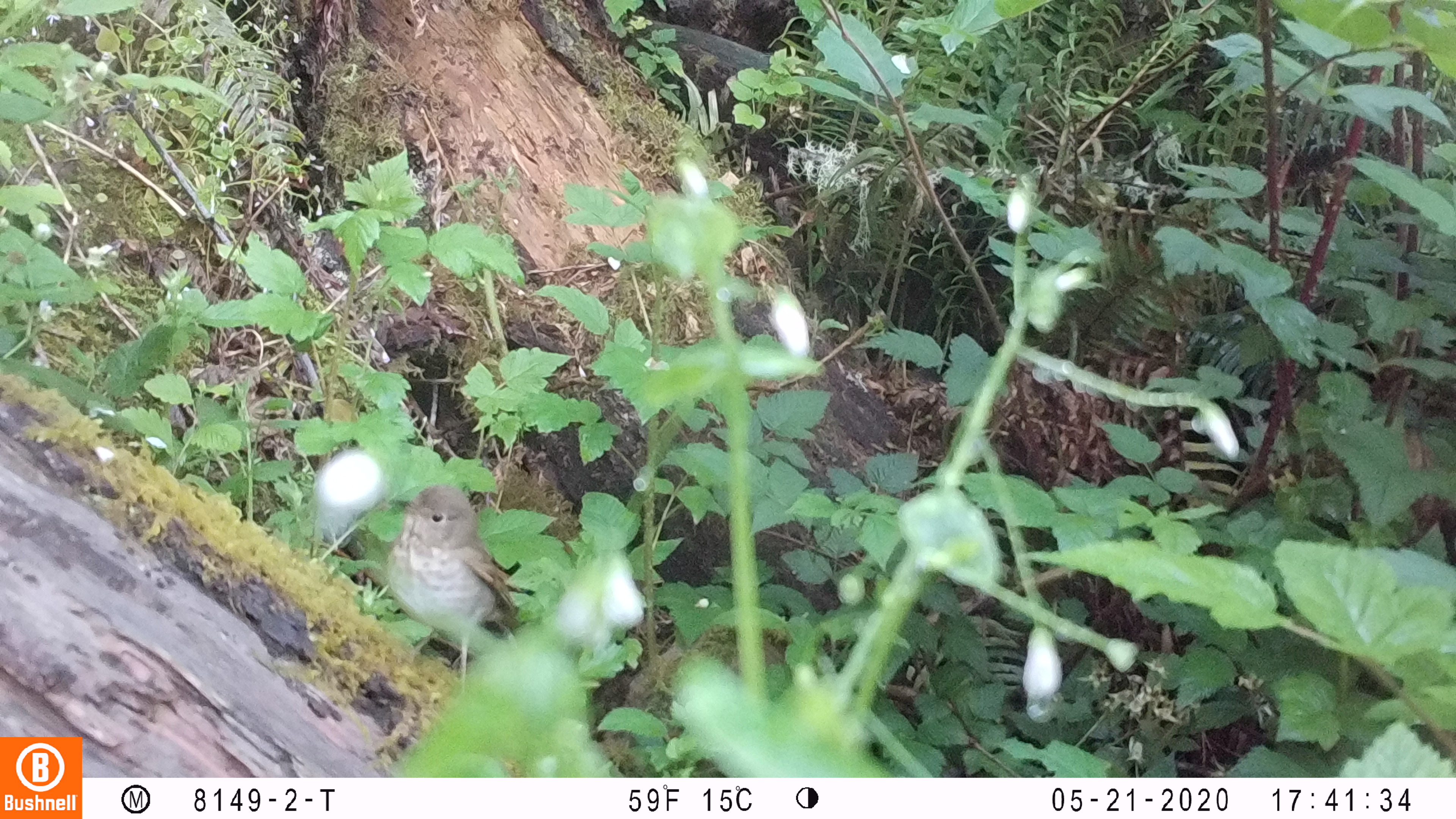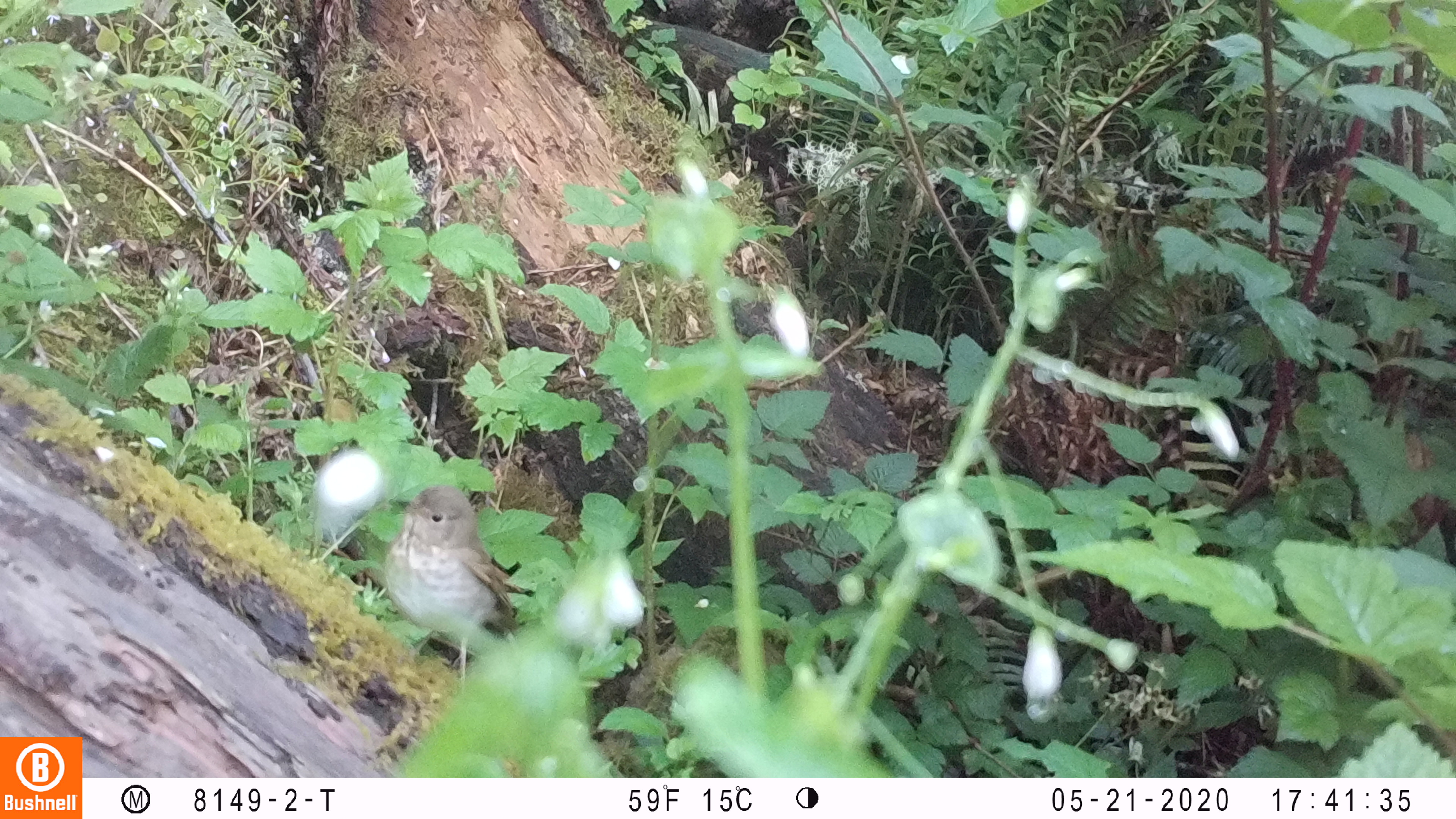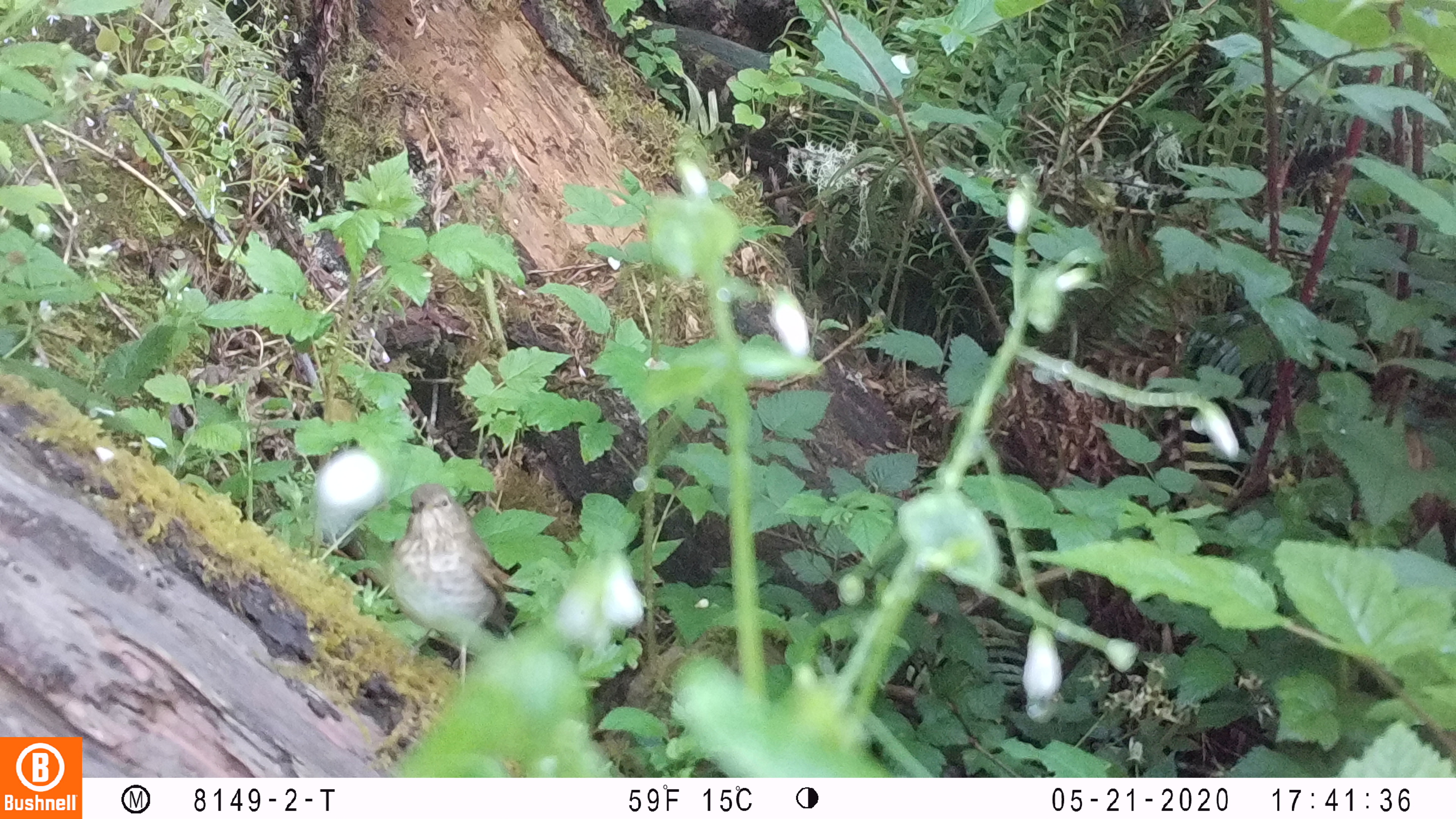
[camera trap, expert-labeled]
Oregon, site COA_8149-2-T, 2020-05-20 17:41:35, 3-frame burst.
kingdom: Animalia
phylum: Chordata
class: Aves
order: Passeriformes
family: Turdidae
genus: Catharus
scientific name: Catharus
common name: brown thrushes and nightingale-thrushes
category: catharus species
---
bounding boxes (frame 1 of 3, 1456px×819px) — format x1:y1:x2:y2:
catharus species: 386:479:521:668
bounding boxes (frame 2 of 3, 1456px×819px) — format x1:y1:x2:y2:
catharus species: 386:477:519:661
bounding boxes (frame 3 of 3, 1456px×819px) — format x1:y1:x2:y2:
catharus species: 390:478:509:650